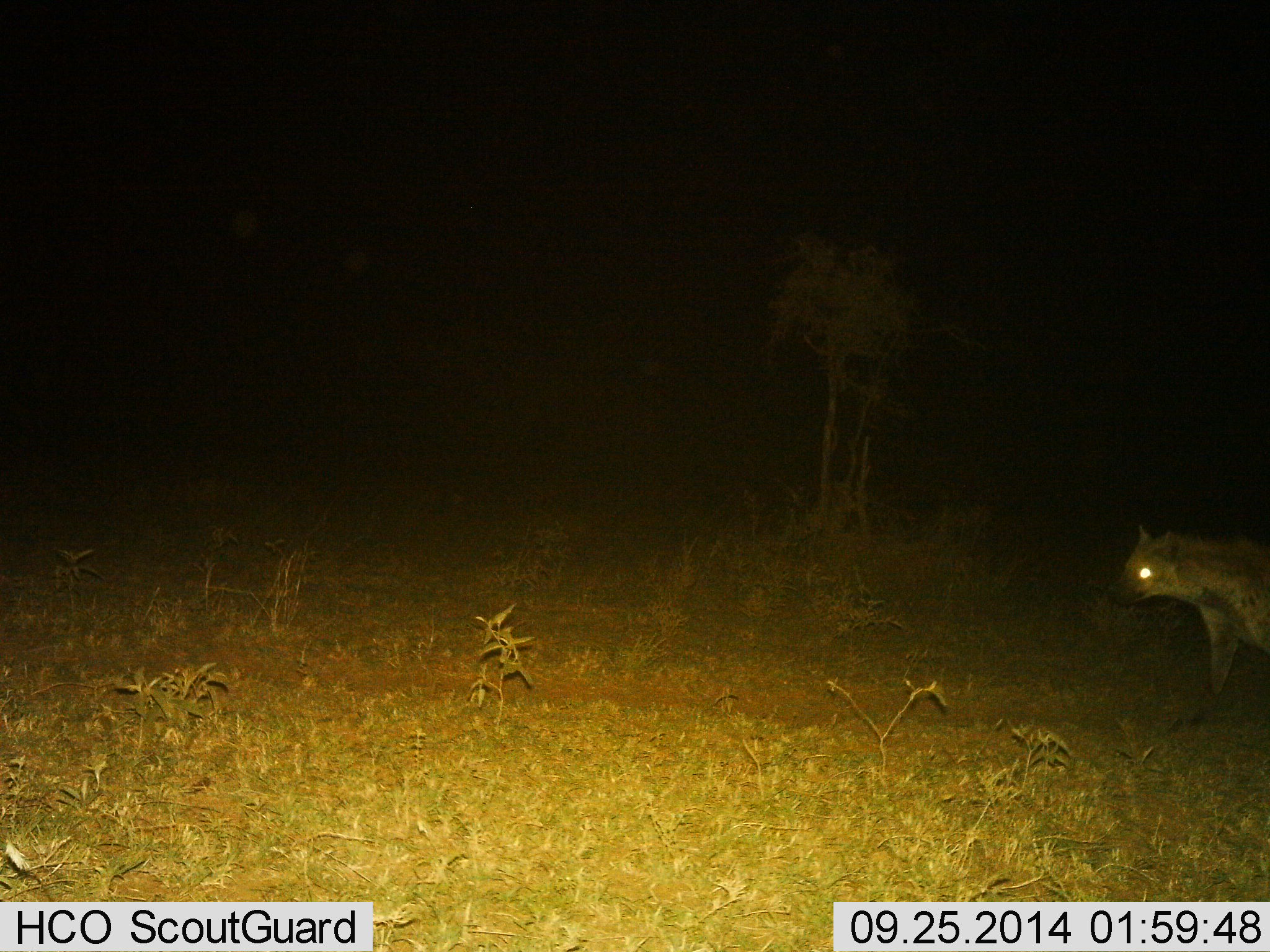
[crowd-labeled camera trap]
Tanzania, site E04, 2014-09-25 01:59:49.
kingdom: Animalia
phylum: Chordata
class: Mammalia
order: Carnivora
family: Hyaenidae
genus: Crocuta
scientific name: Crocuta crocuta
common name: spotted hyena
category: hyenaspotted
Hyenaspotted (spotted hyena) (Crocuta crocuta), count 1. Behavior (volunteer vote fractions): standing 0%, resting 0%, moving 100%, interacting 0%. Young present (vote fraction): 0%. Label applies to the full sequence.